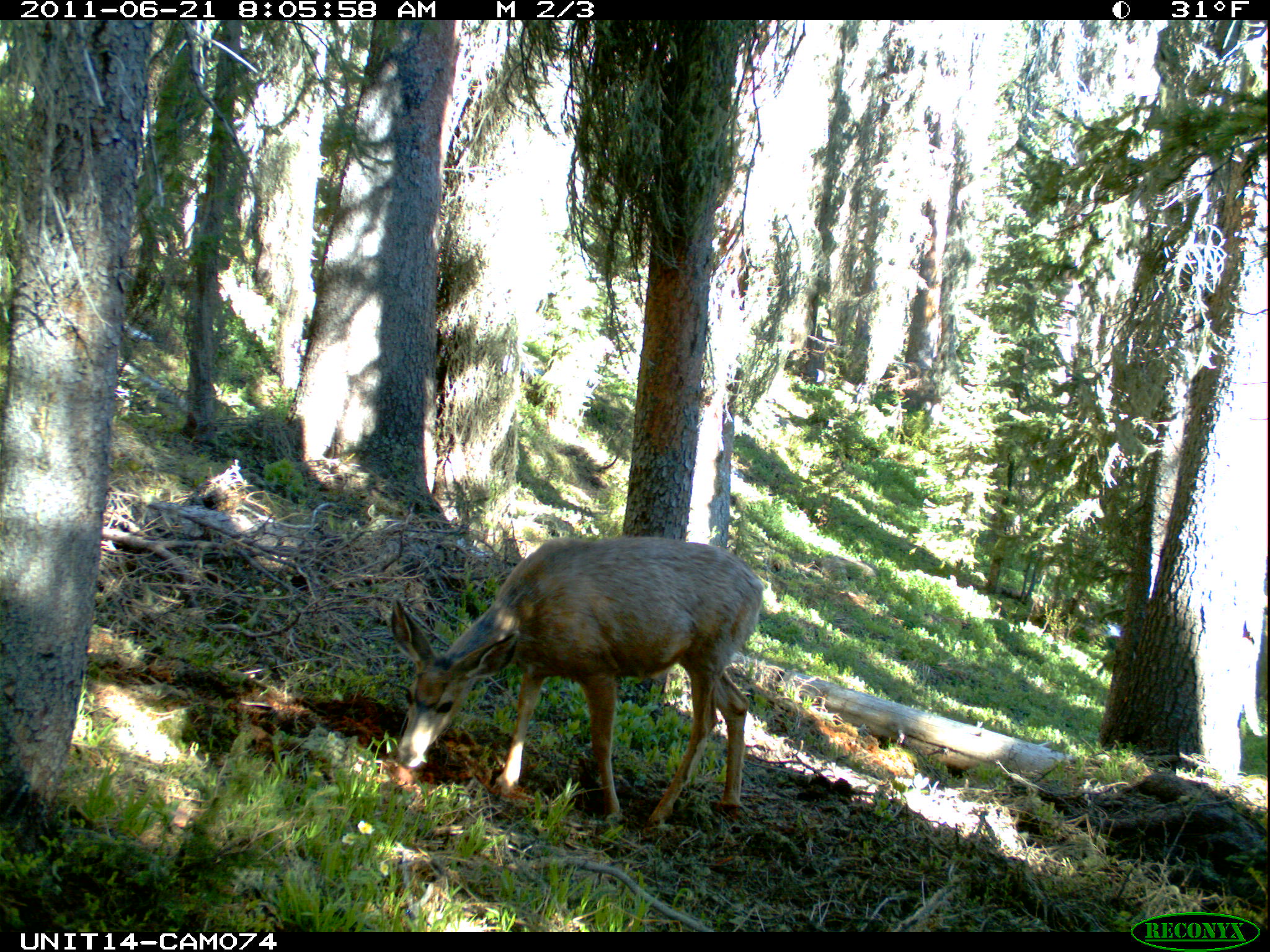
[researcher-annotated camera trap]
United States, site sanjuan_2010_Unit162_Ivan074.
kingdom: Animalia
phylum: Chordata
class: Mammalia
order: Artiodactyla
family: Cervidae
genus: Odocoileus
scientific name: Odocoileus hemionus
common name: mule deer